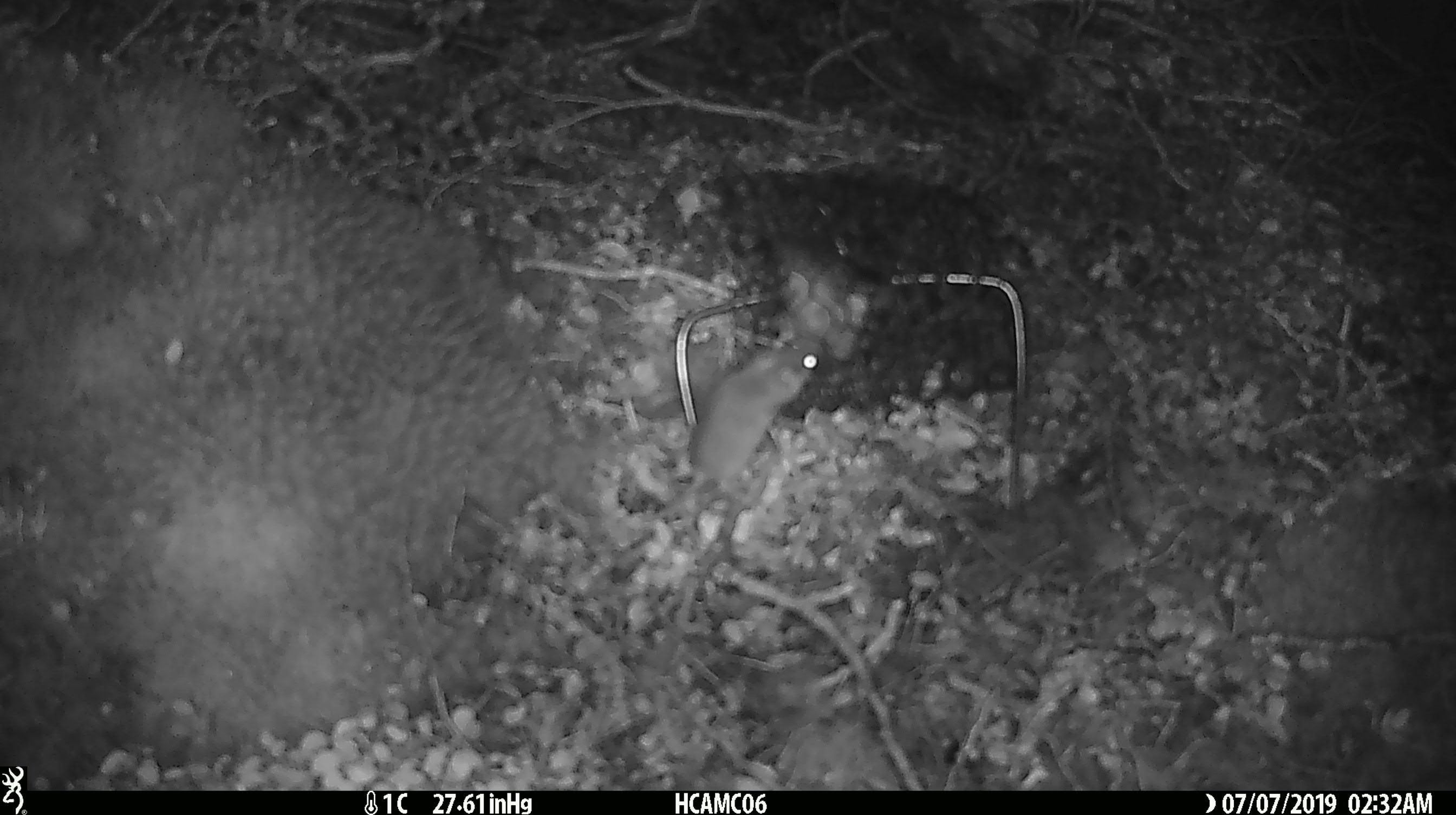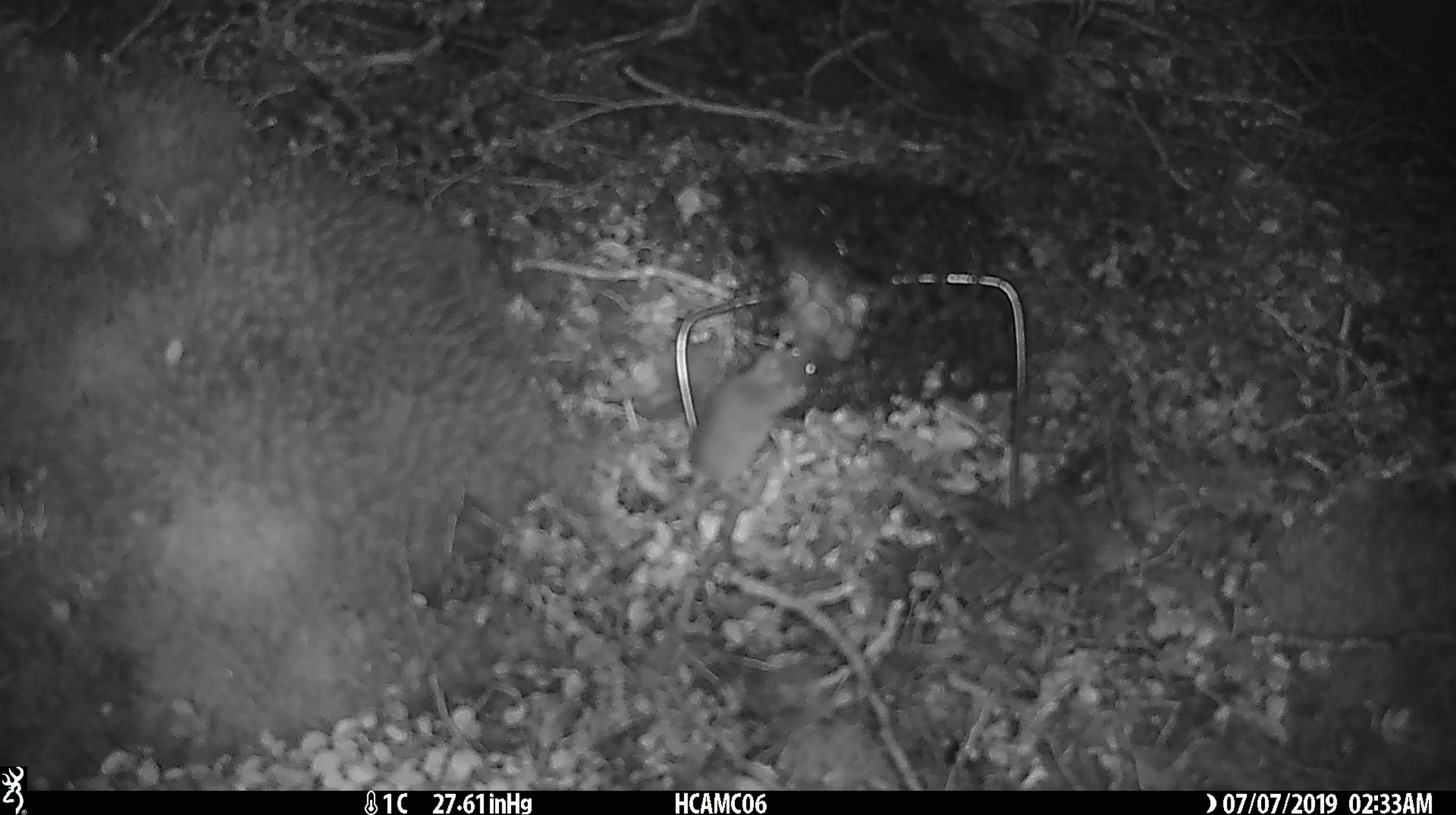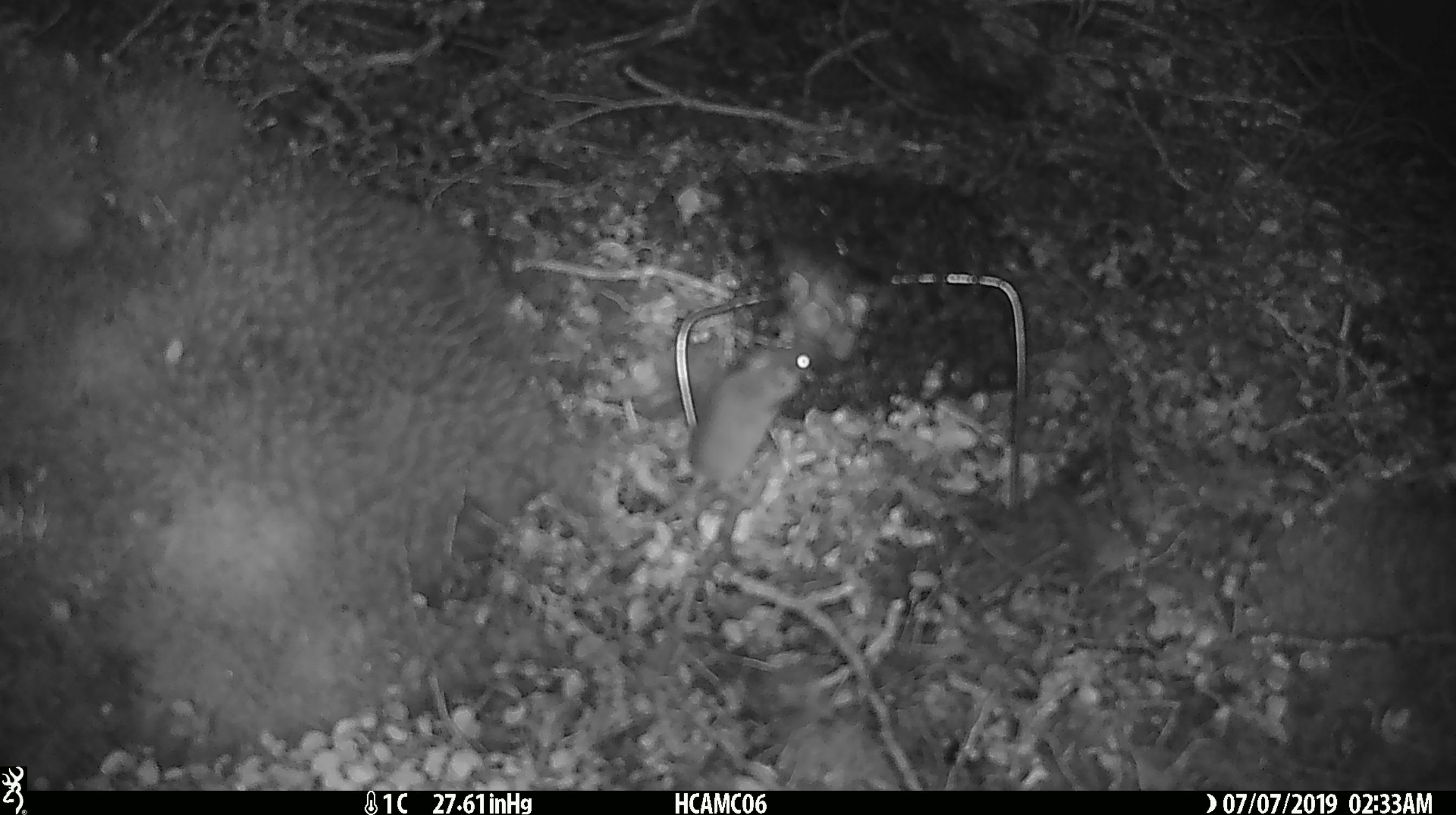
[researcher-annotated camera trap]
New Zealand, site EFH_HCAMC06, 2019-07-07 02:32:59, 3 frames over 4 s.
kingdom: Animalia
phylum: Chordata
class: Mammalia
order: Rodentia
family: Muridae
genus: Mus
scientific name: Mus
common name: mouse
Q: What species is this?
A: Mouse (Mus).